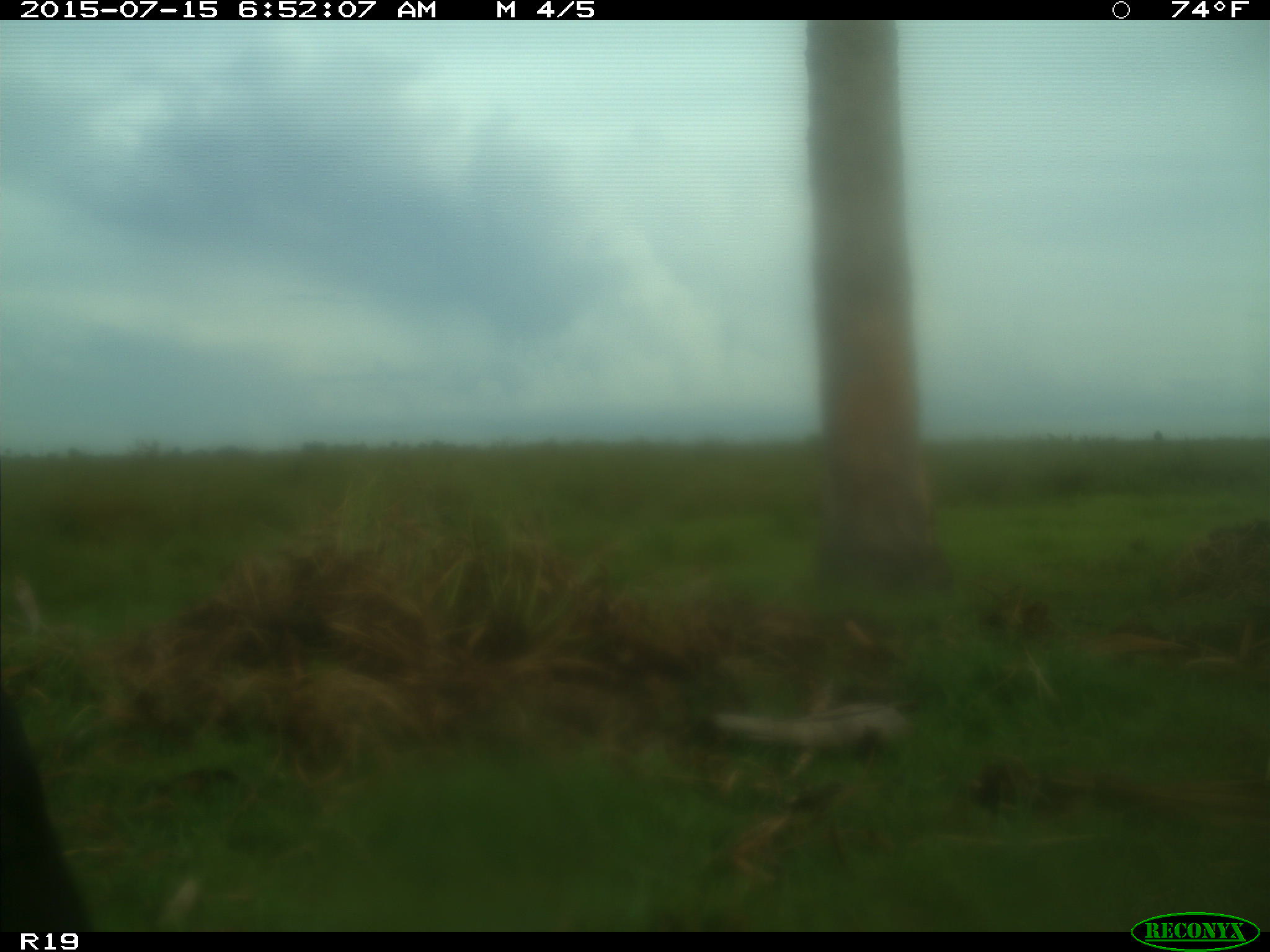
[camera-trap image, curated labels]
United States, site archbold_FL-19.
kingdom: Animalia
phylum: Chordata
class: Mammalia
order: Artiodactyla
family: Bovidae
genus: Bos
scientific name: Bos taurus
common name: domestic cow